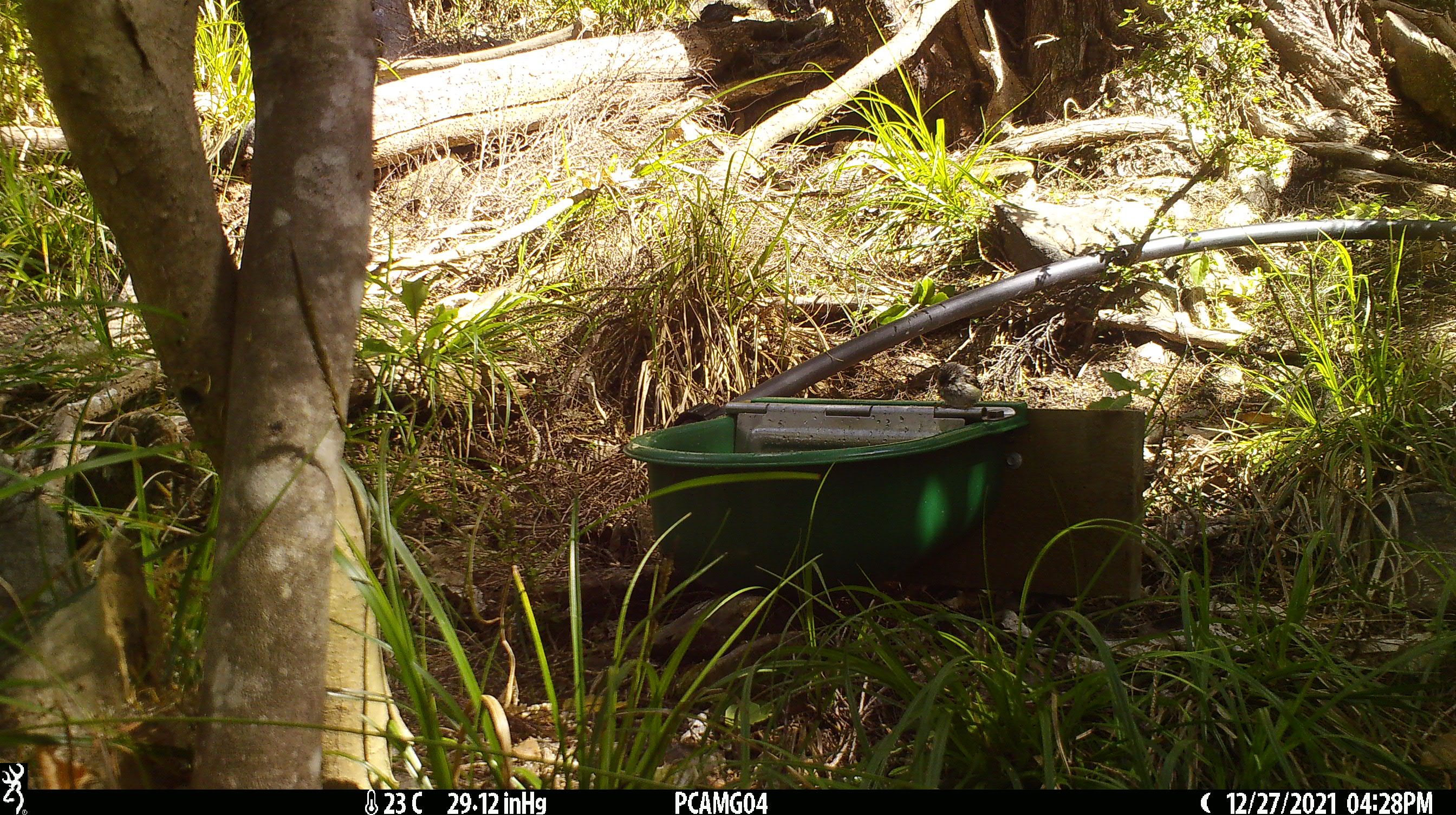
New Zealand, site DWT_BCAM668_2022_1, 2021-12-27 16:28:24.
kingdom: Animalia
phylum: Chordata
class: Aves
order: Passeriformes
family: Acanthisittidae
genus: Acanthisitta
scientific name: Acanthisitta chloris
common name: rifleman